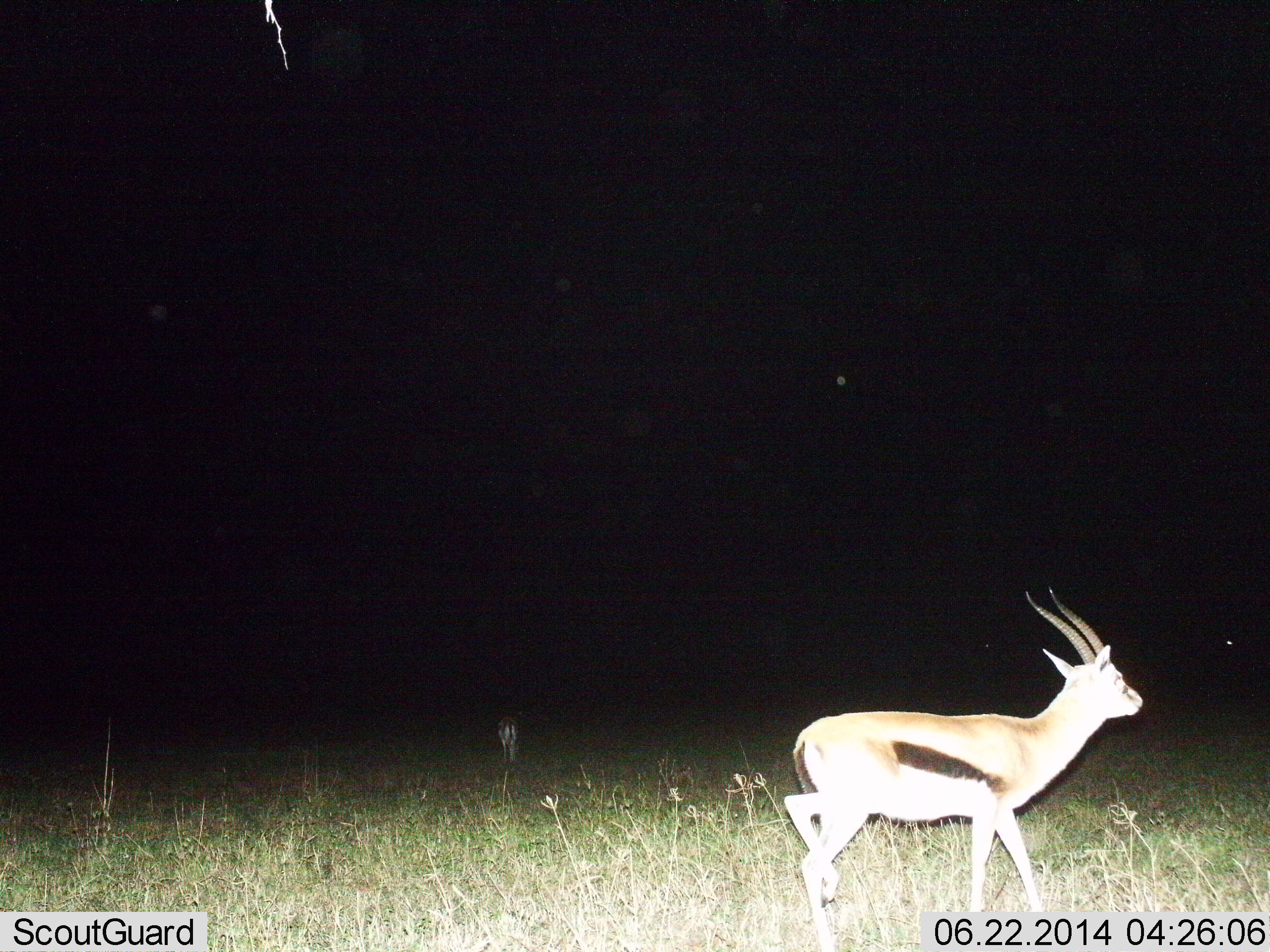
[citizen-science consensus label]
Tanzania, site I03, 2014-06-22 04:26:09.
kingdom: Animalia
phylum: Chordata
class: Mammalia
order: Artiodactyla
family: Bovidae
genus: Eudorcas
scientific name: Eudorcas thomsonii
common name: thomson's gazelle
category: gazellethomsons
Gazellethomsons (thomson's gazelle) (Eudorcas thomsonii), count 1. Behavior (volunteer vote fractions): standing 33%, resting 0%, moving 78%, interacting 0%. Young present (vote fraction): 0%. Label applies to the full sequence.